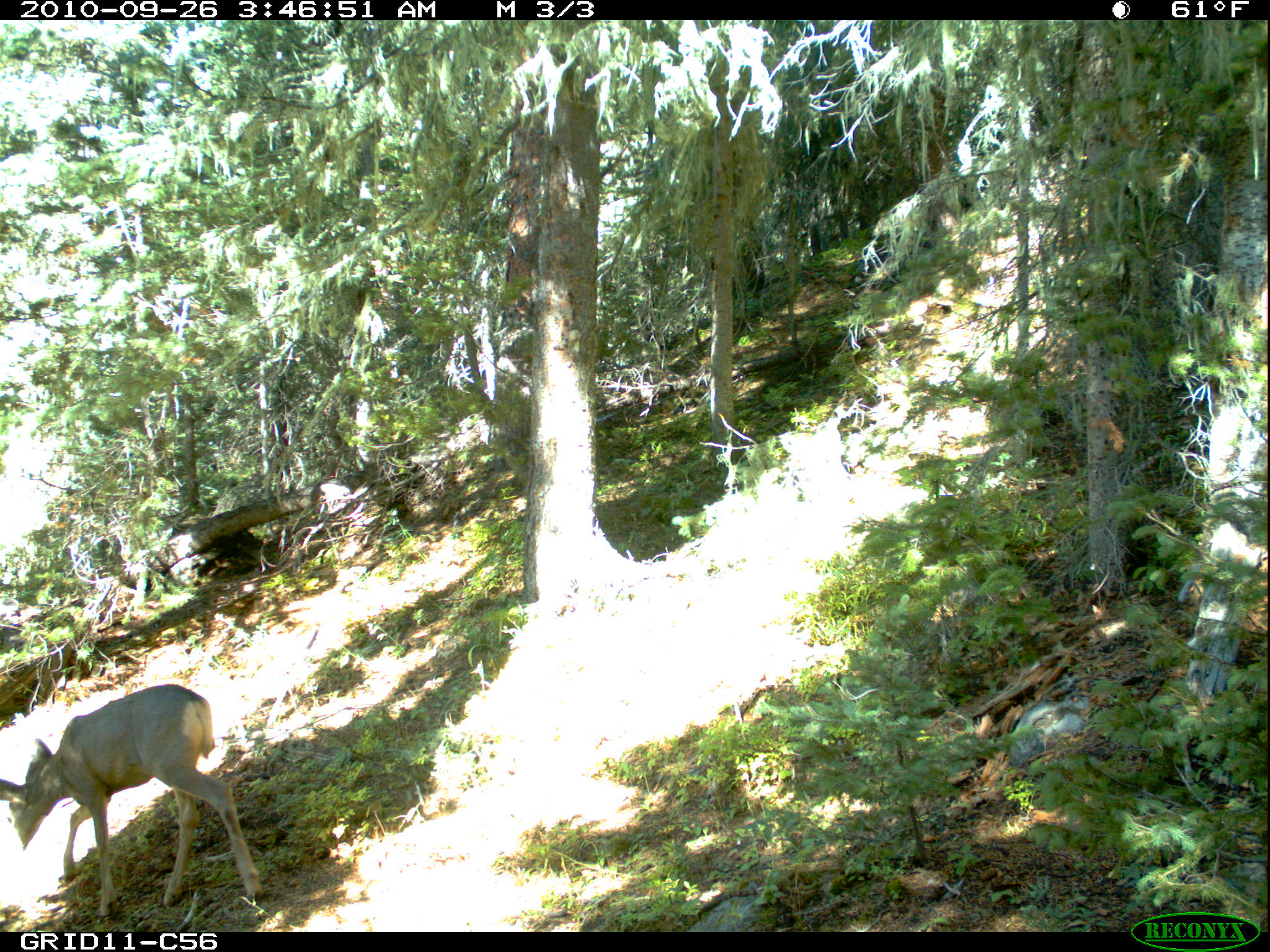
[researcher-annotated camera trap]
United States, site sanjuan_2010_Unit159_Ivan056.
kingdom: Animalia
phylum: Chordata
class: Mammalia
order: Artiodactyla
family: Cervidae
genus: Odocoileus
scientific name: Odocoileus hemionus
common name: mule deer